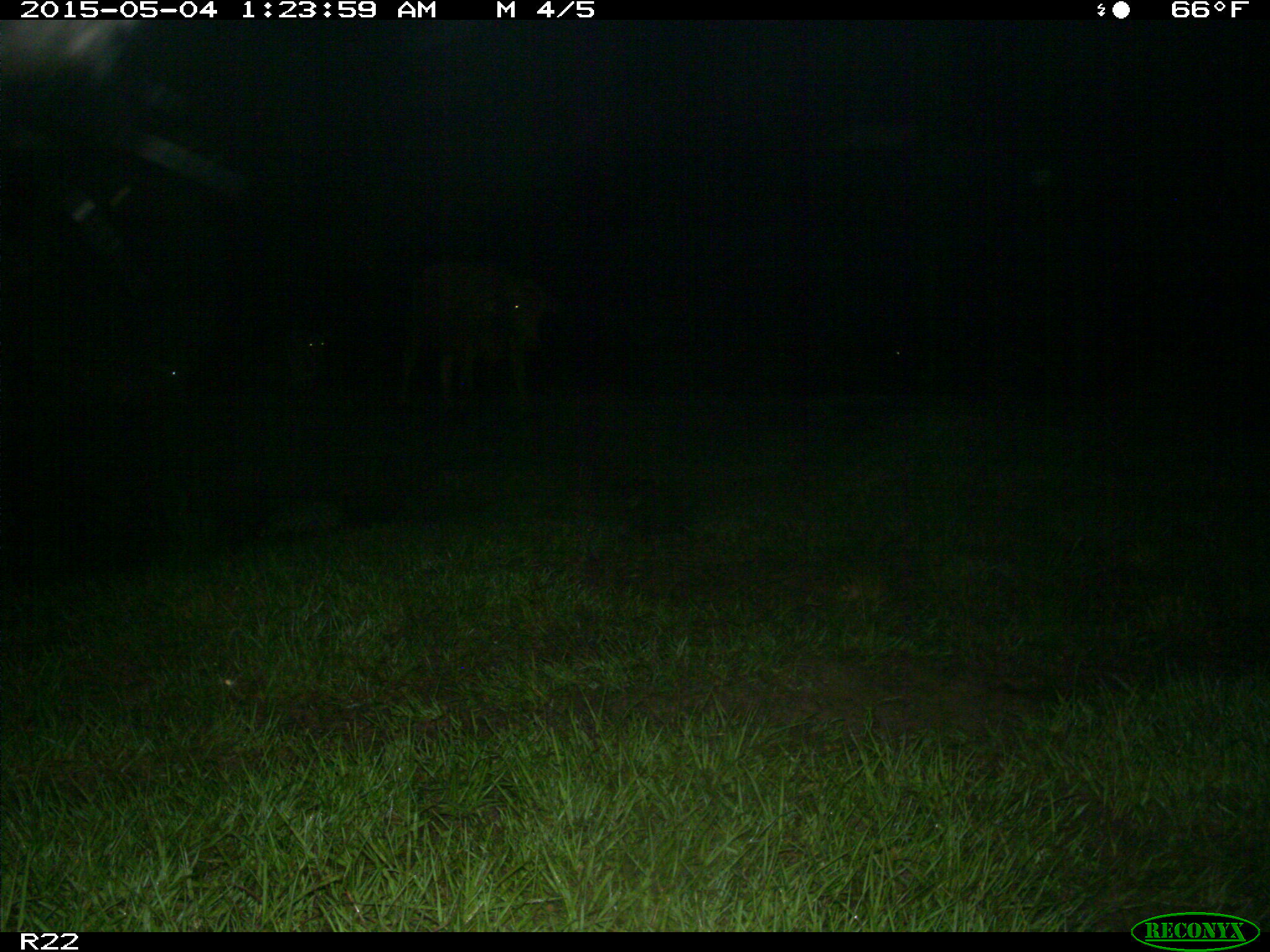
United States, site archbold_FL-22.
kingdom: Animalia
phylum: Chordata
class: Mammalia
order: Artiodactyla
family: Bovidae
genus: Bos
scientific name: Bos taurus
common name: domestic cow